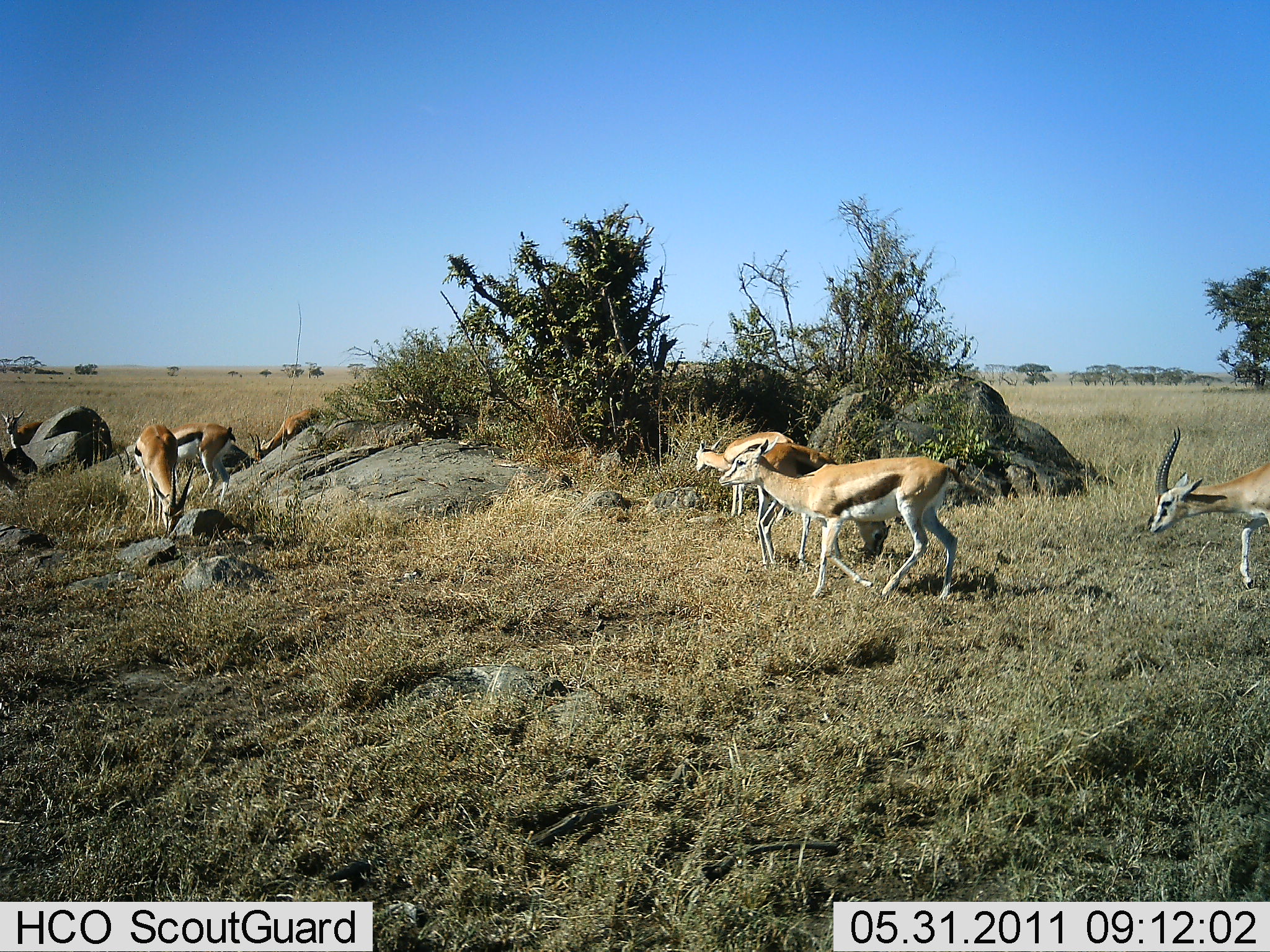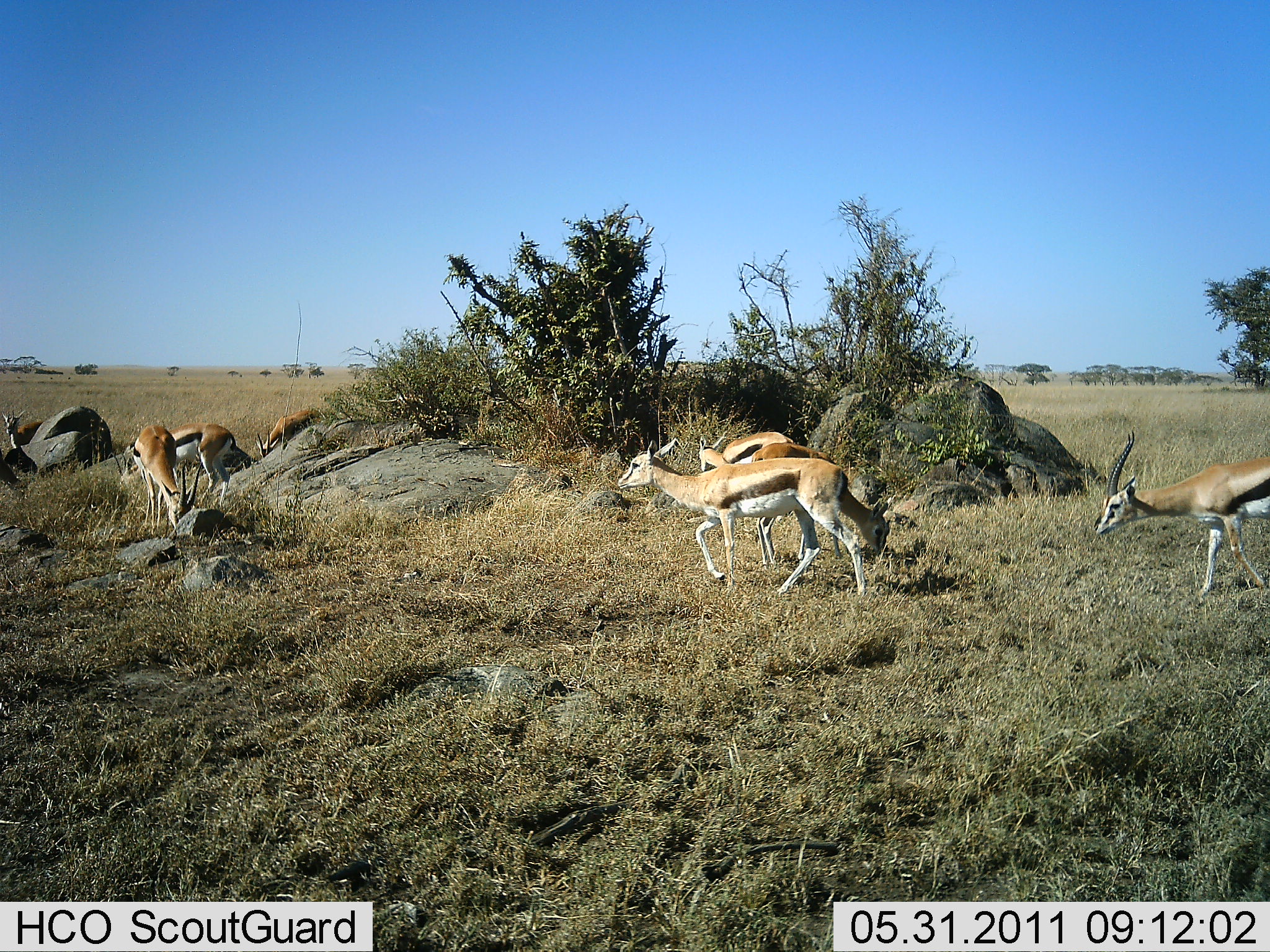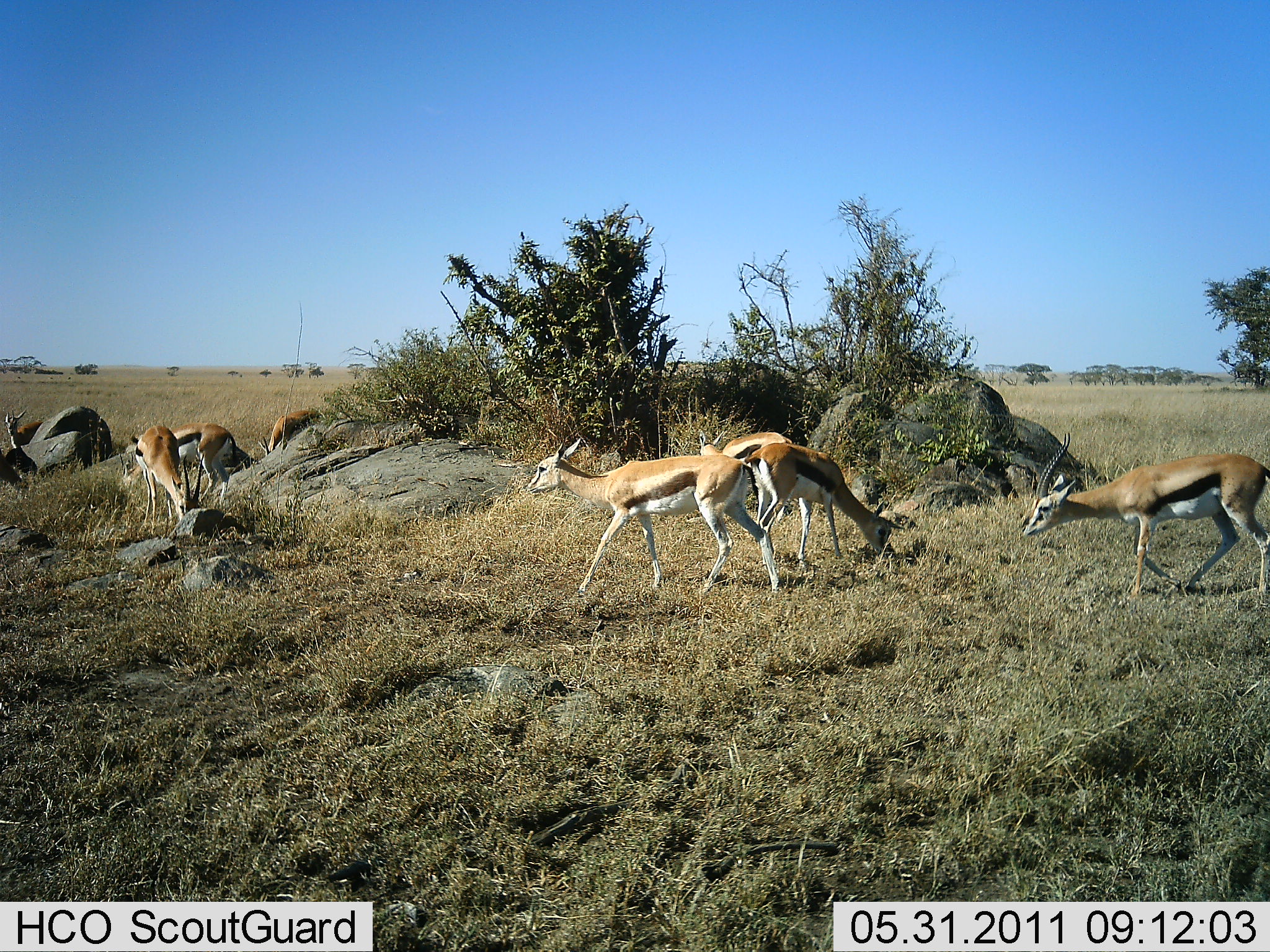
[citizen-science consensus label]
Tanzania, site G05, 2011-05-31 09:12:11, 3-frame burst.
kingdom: Animalia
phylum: Chordata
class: Mammalia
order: Artiodactyla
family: Bovidae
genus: Eudorcas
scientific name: Eudorcas thomsonii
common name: thomson's gazelle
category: gazellethomsons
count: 8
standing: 33%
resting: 0%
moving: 83%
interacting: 0%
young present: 0%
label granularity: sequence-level